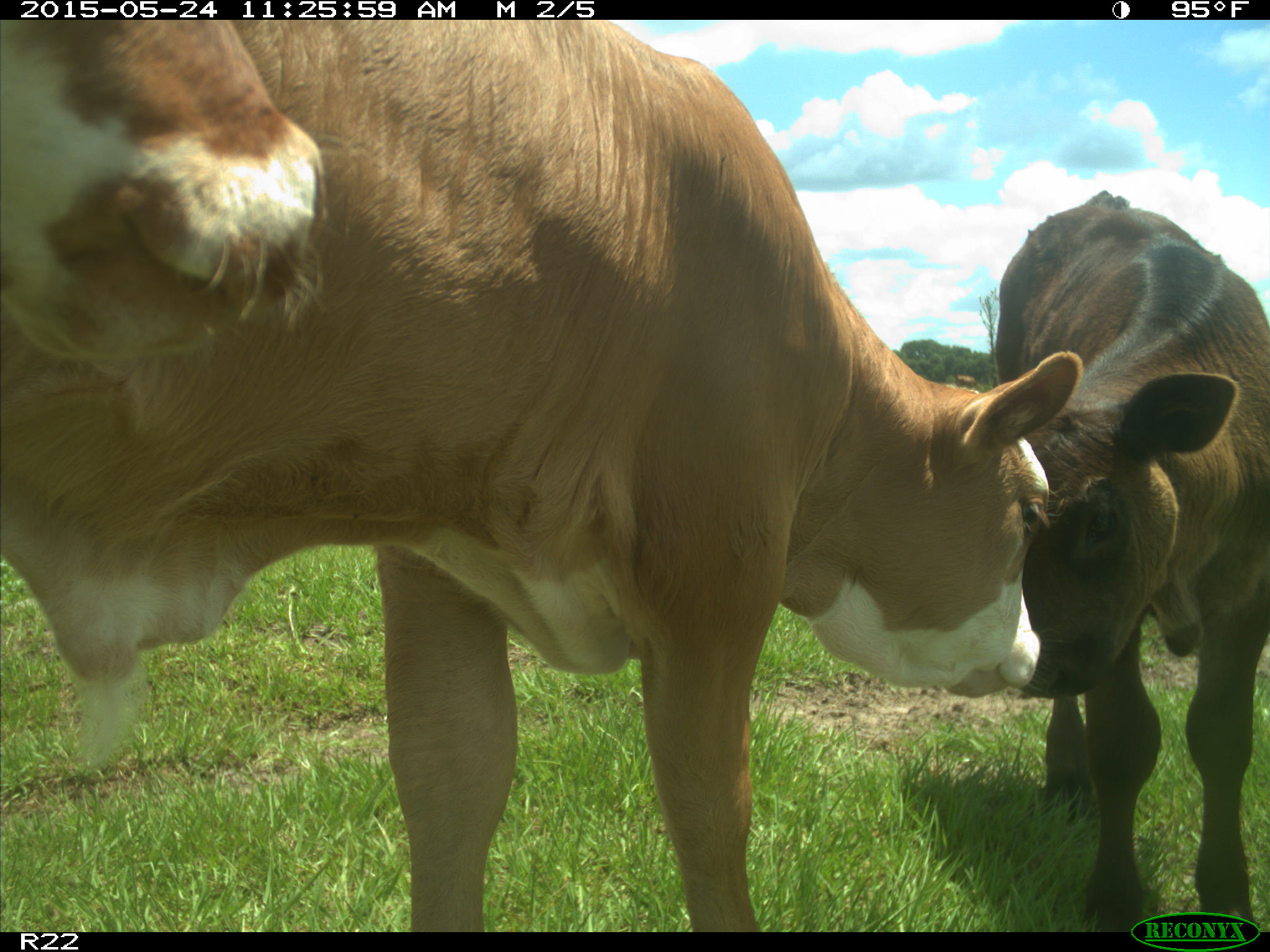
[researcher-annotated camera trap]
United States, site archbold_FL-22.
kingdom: Animalia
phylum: Chordata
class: Mammalia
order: Artiodactyla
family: Suidae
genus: Sus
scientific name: Sus scrofa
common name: wild boar